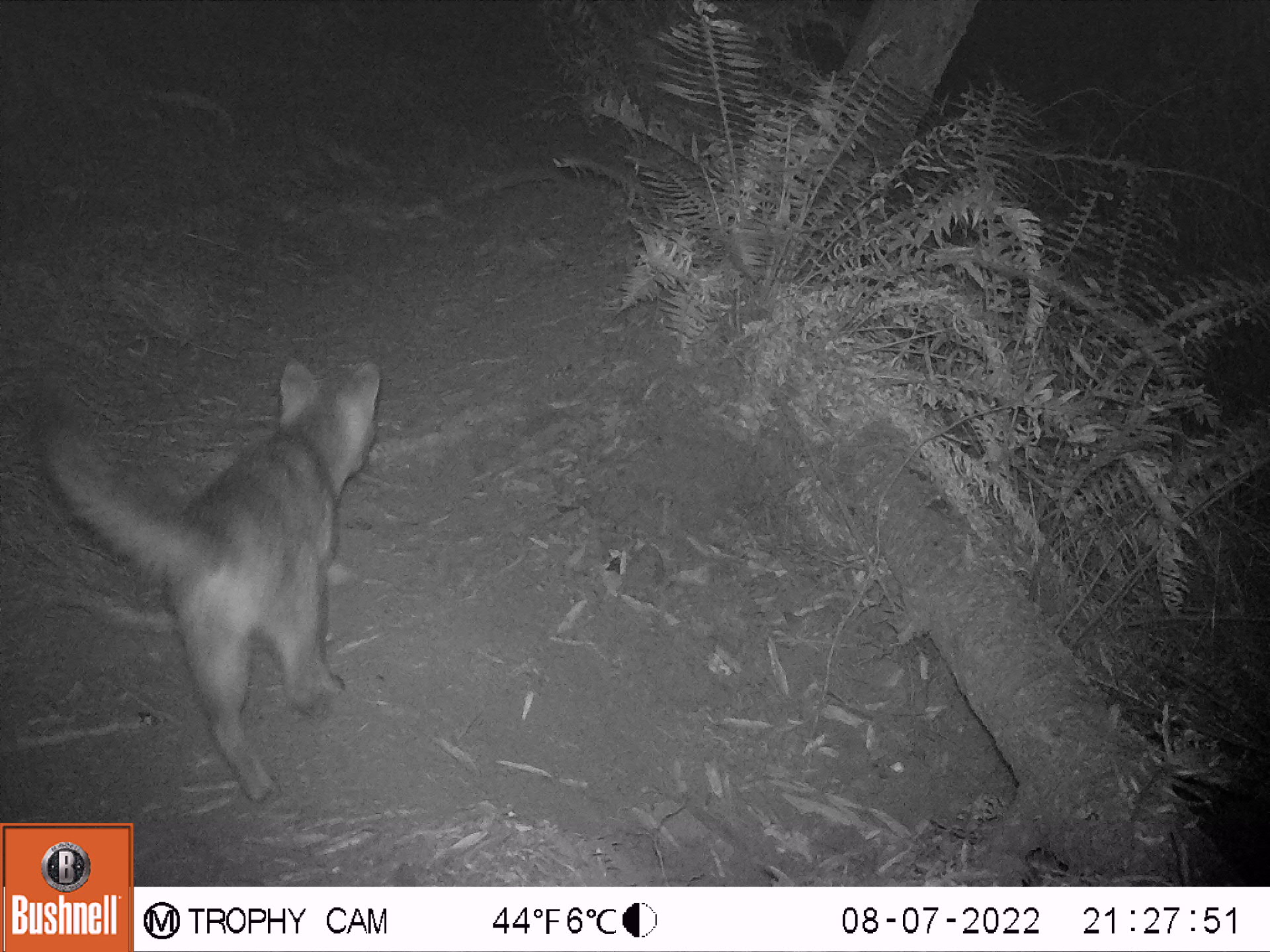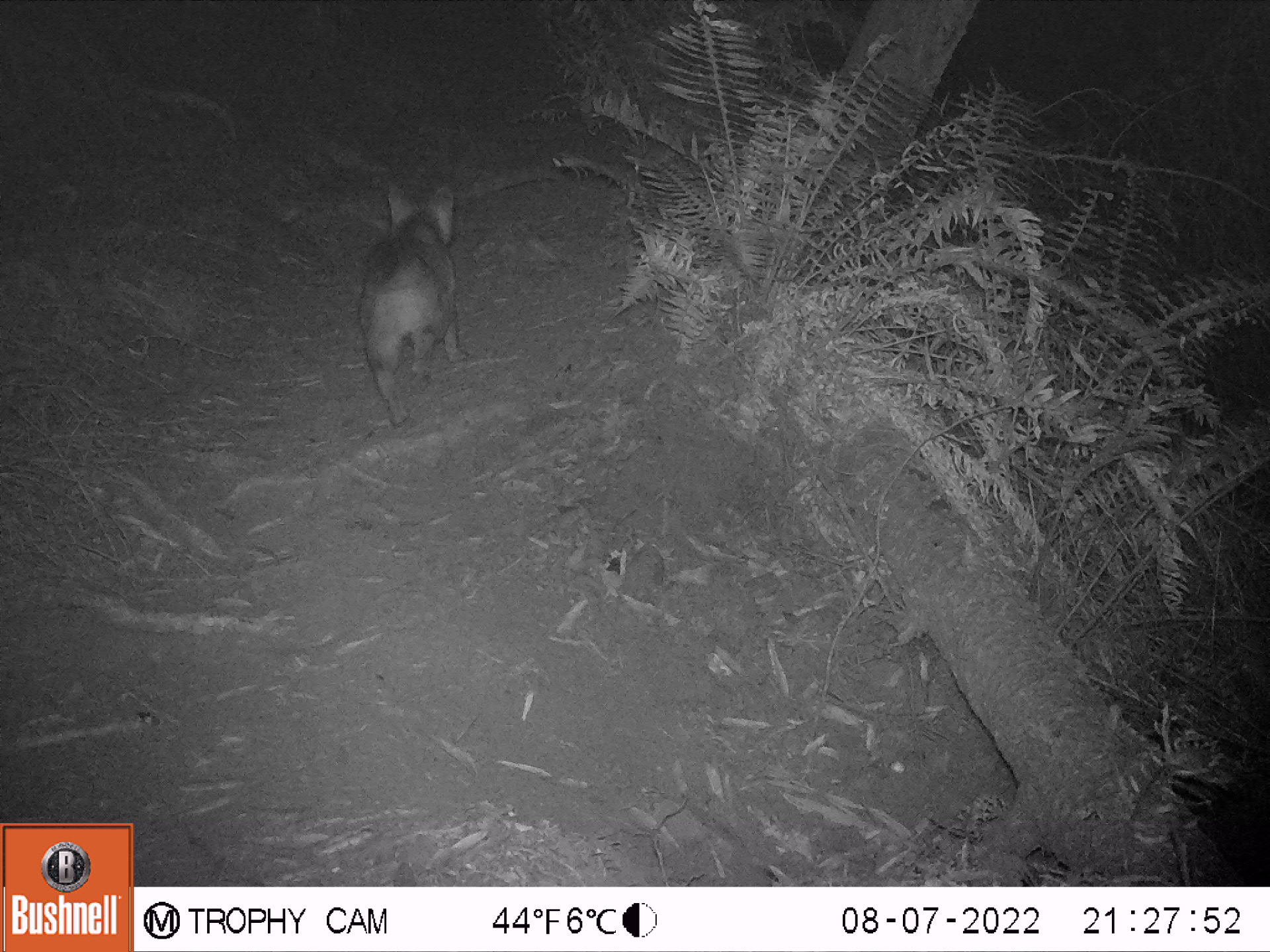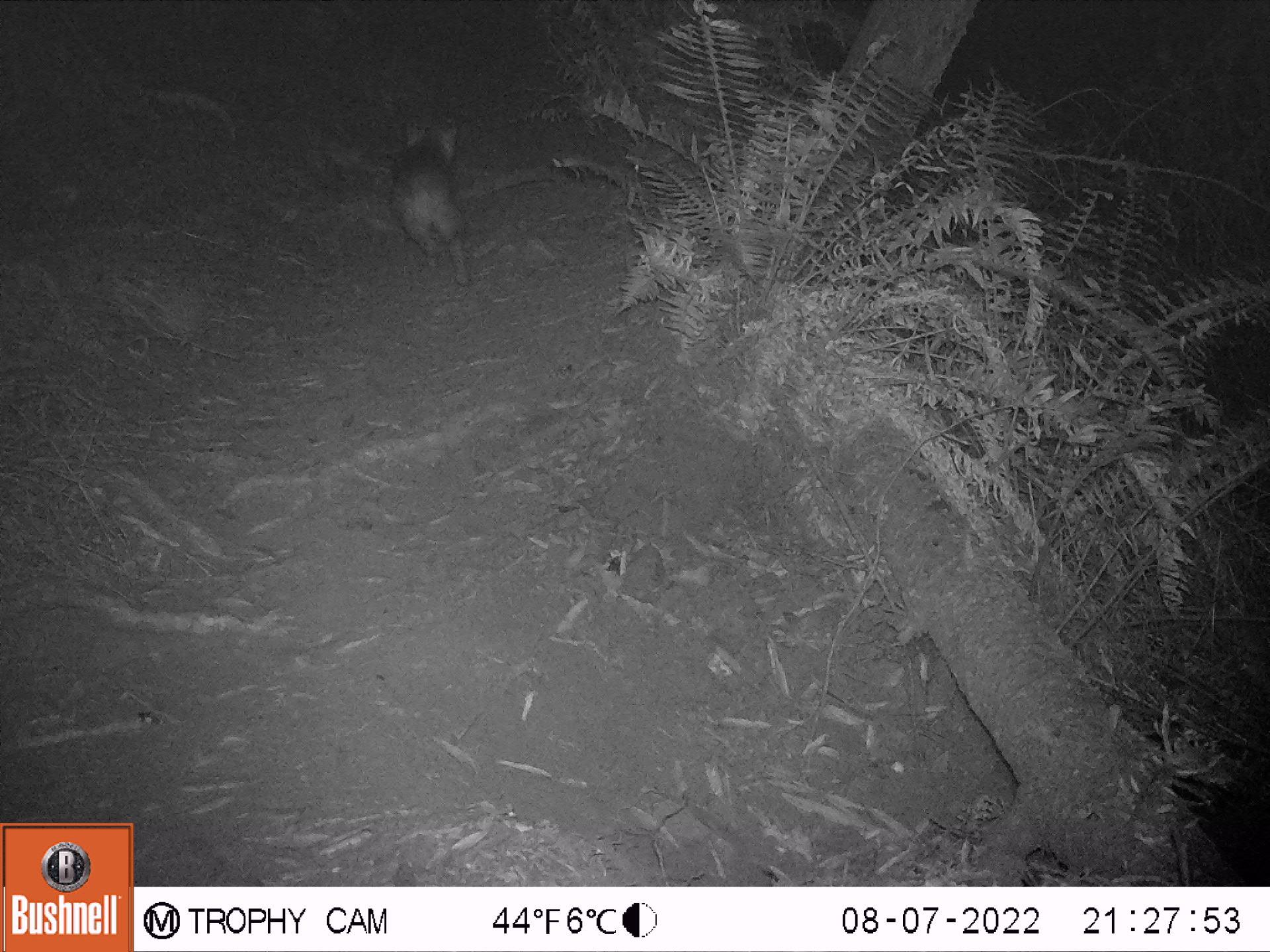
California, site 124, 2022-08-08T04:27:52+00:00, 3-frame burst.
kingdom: Animalia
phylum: Chordata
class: Mammalia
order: Carnivora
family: Canidae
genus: Urocyon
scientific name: Urocyon cinereoargenteus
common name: gray fox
Gray fox (Urocyon cinereoargenteus).